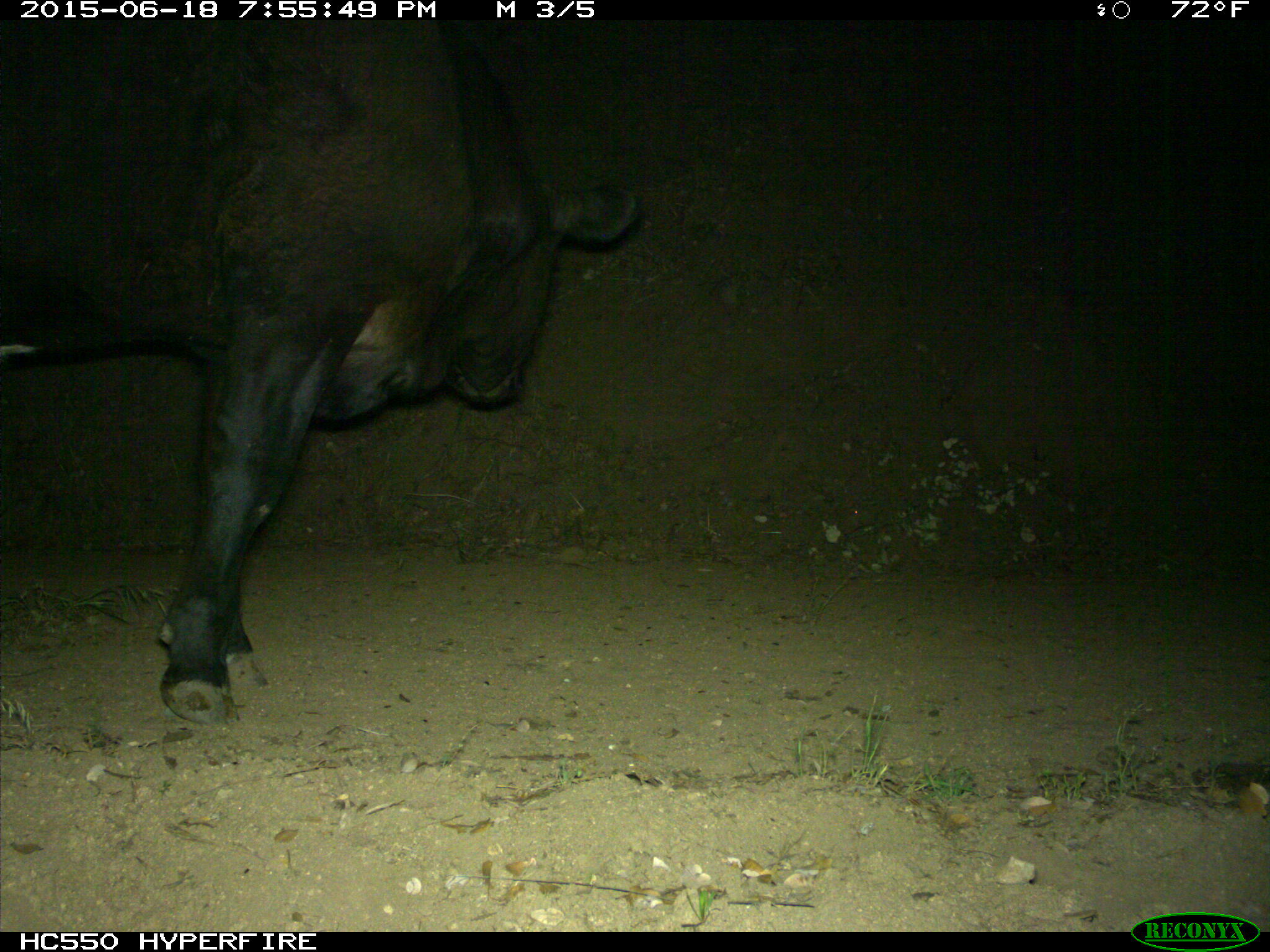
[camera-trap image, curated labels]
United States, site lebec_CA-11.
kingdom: Animalia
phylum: Chordata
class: Mammalia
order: Artiodactyla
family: Bovidae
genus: Bos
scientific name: Bos taurus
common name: domestic cow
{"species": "Bos taurus (domestic cow)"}